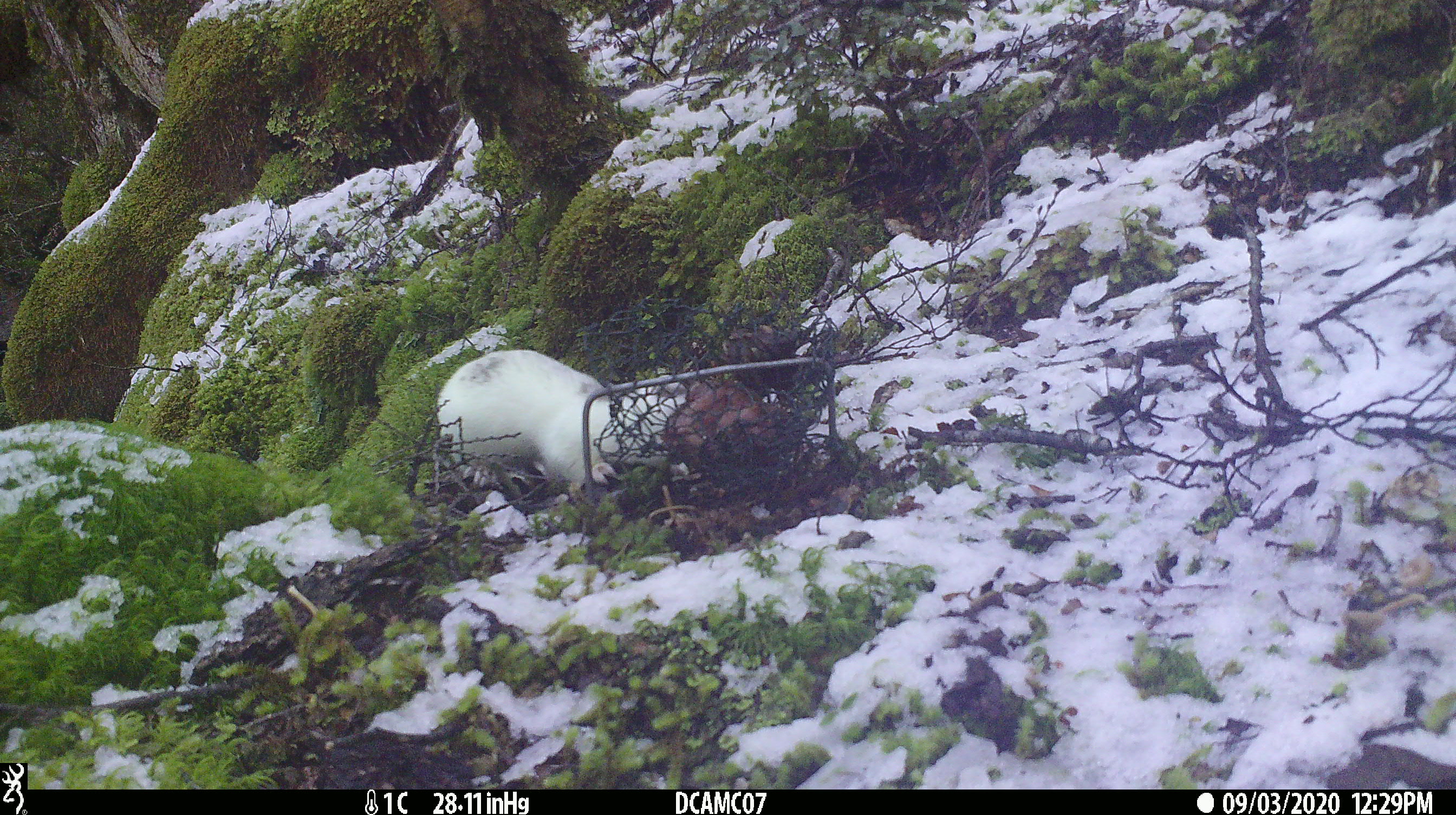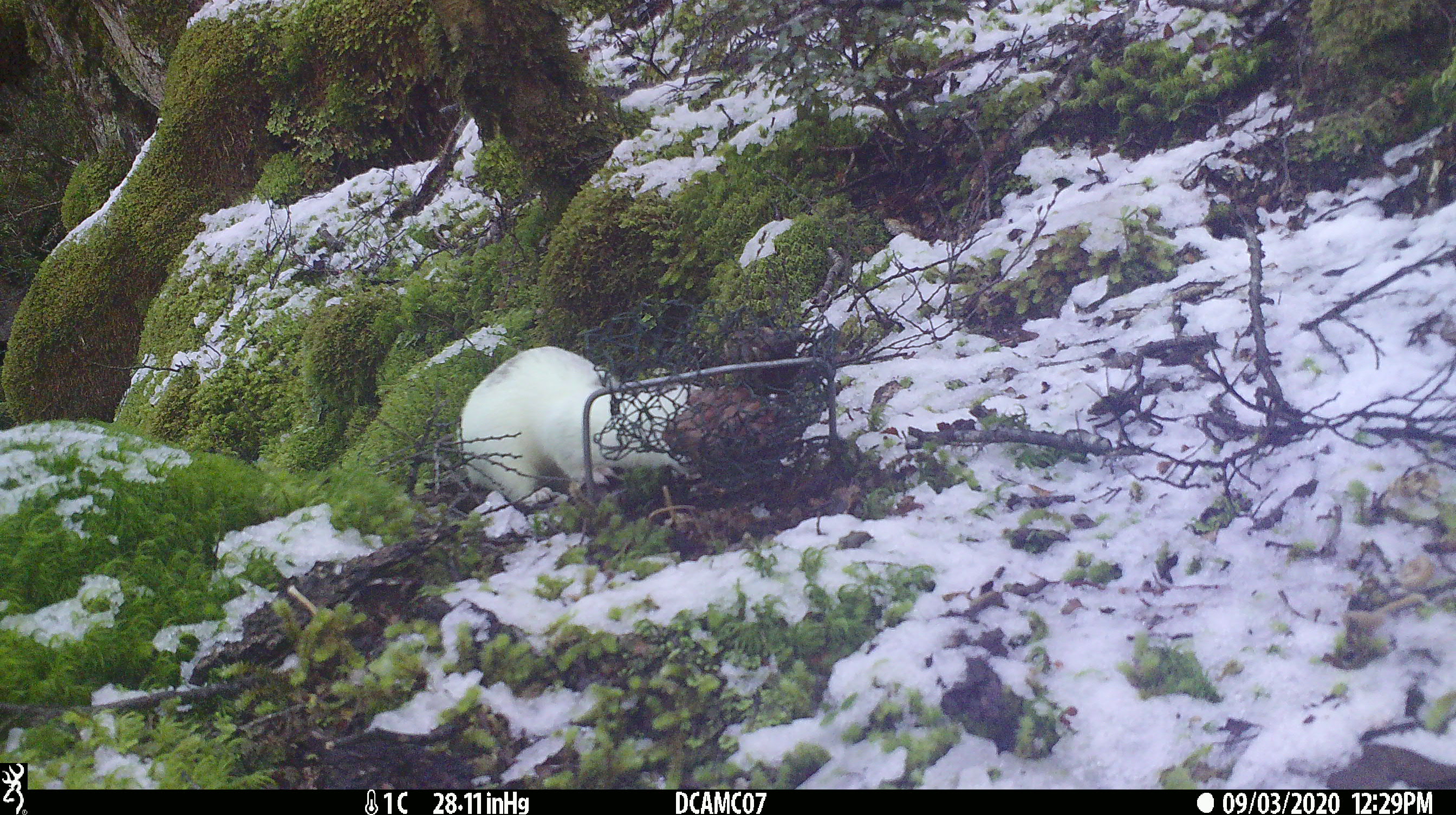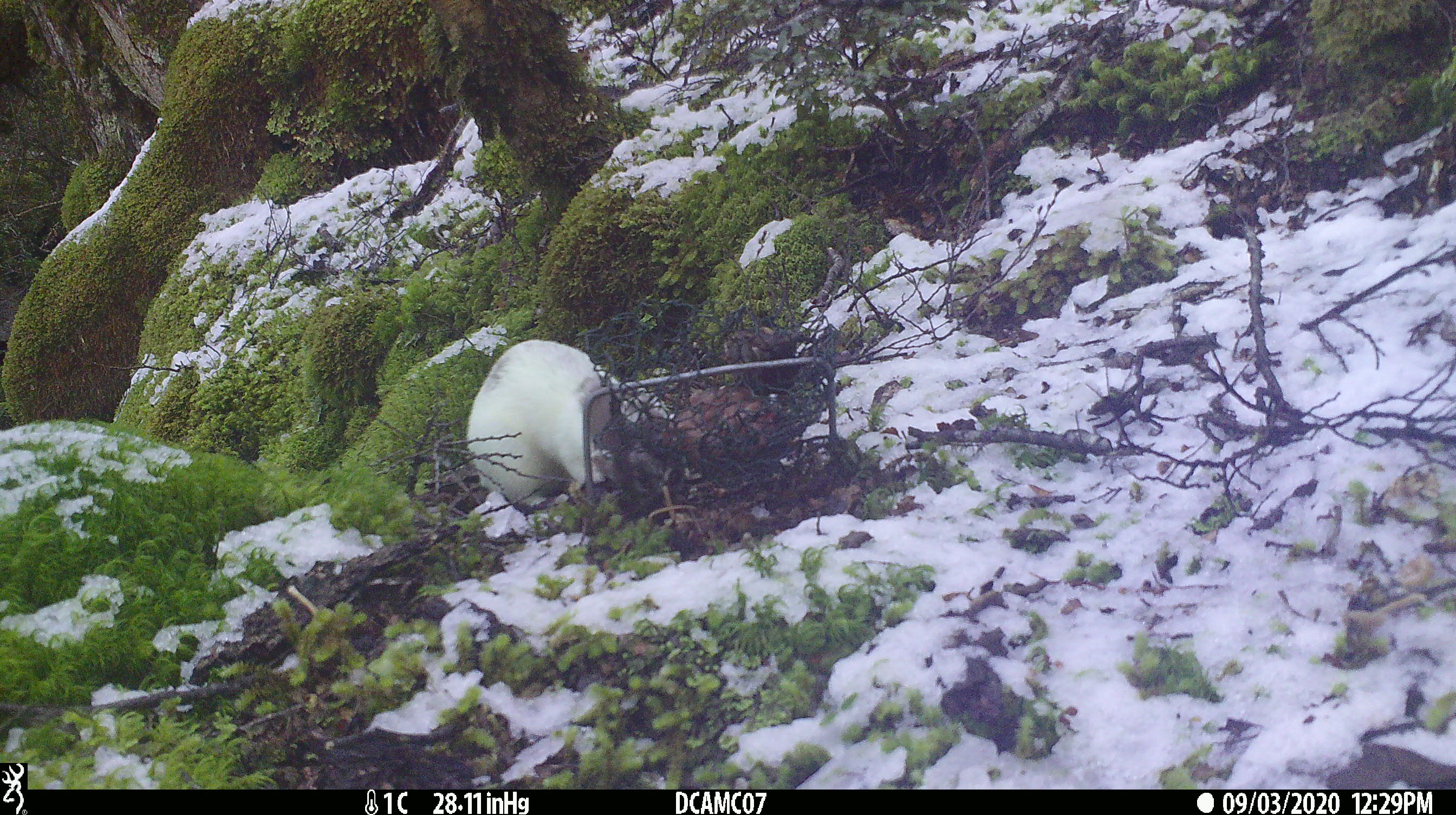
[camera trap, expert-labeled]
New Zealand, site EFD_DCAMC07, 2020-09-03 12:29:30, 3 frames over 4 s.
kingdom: Animalia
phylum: Chordata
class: Mammalia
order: Carnivora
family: Mustelidae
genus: Mustela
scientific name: Mustela erminea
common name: stoat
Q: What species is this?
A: Stoat (Mustela erminea).